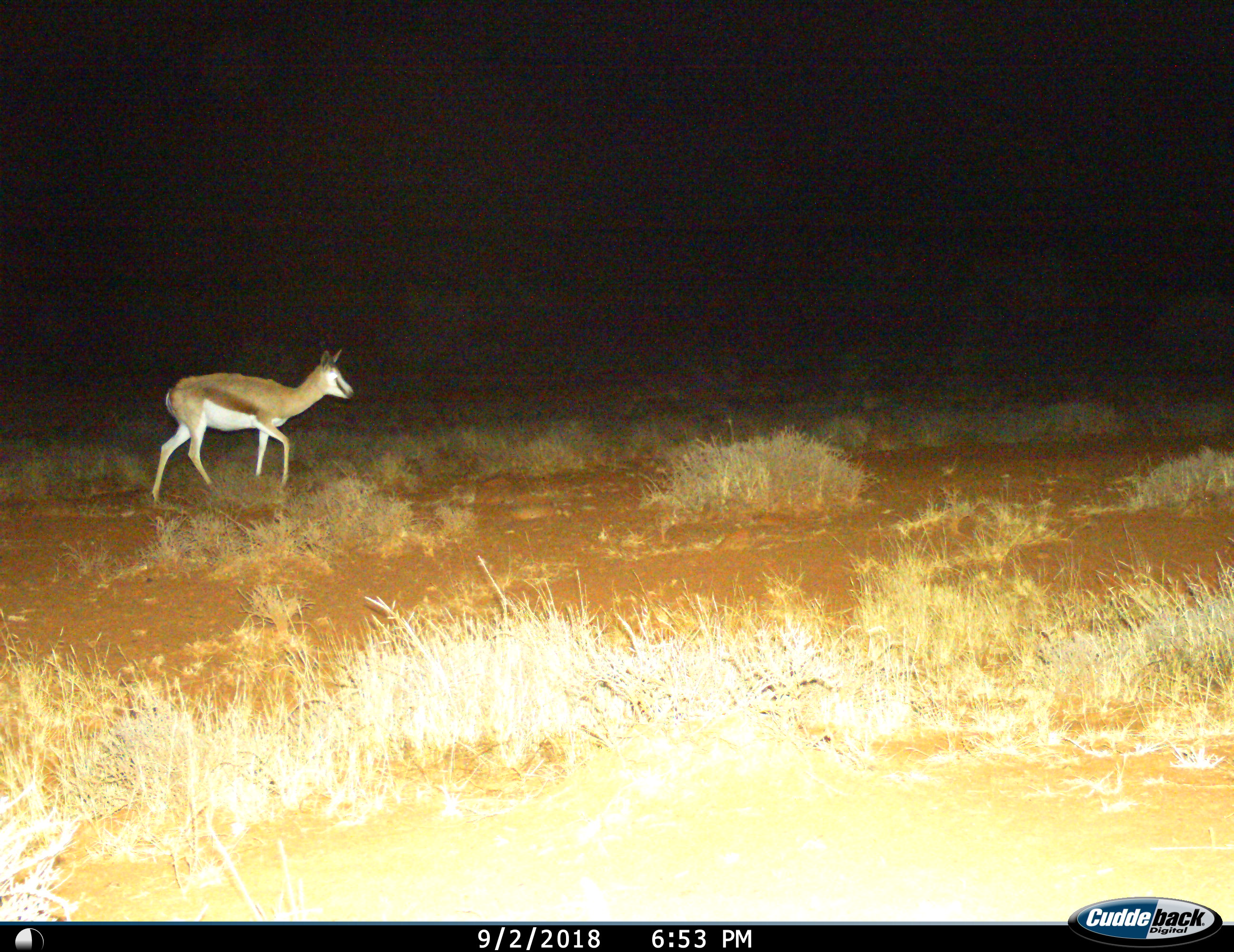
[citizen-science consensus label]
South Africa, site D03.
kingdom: Animalia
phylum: Chordata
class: Mammalia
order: Artiodactyla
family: Bovidae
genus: Antidorcas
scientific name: Antidorcas marsupialis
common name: springbok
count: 1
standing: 0%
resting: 0%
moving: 100%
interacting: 0%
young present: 0%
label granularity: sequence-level